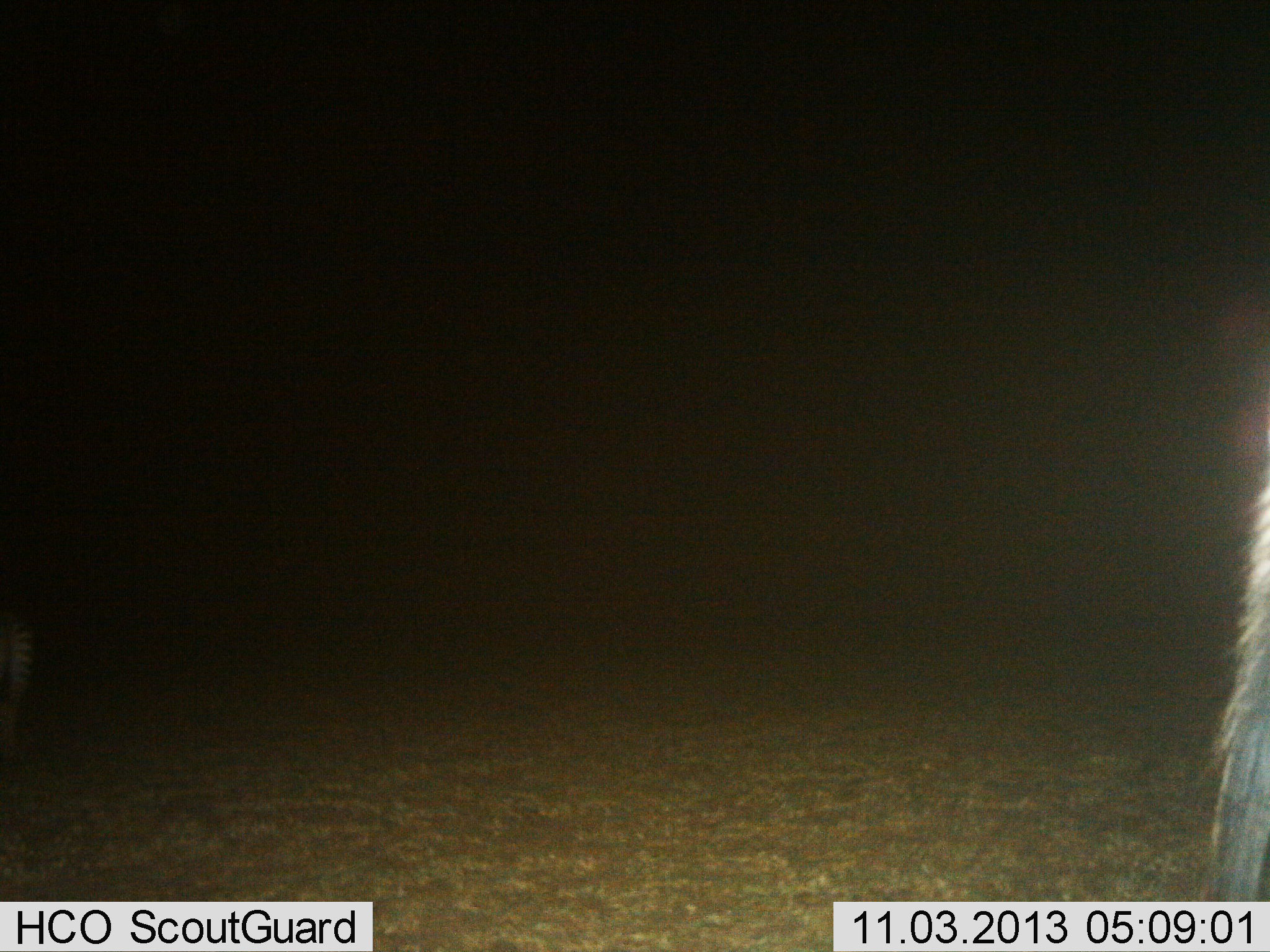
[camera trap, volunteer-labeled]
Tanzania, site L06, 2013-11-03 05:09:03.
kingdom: Animalia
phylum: Chordata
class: Mammalia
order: Artiodactyla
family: Bovidae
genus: Connochaetes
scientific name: Connochaetes taurinus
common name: blue wildebeest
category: wildebeest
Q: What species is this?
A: Wildebeest (blue wildebeest) (Connochaetes taurinus).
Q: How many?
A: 1.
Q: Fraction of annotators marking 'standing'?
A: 83%.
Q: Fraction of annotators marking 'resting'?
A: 0%.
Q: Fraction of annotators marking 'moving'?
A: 17%.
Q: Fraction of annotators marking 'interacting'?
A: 0%.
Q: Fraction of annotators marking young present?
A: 0%.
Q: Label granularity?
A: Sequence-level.